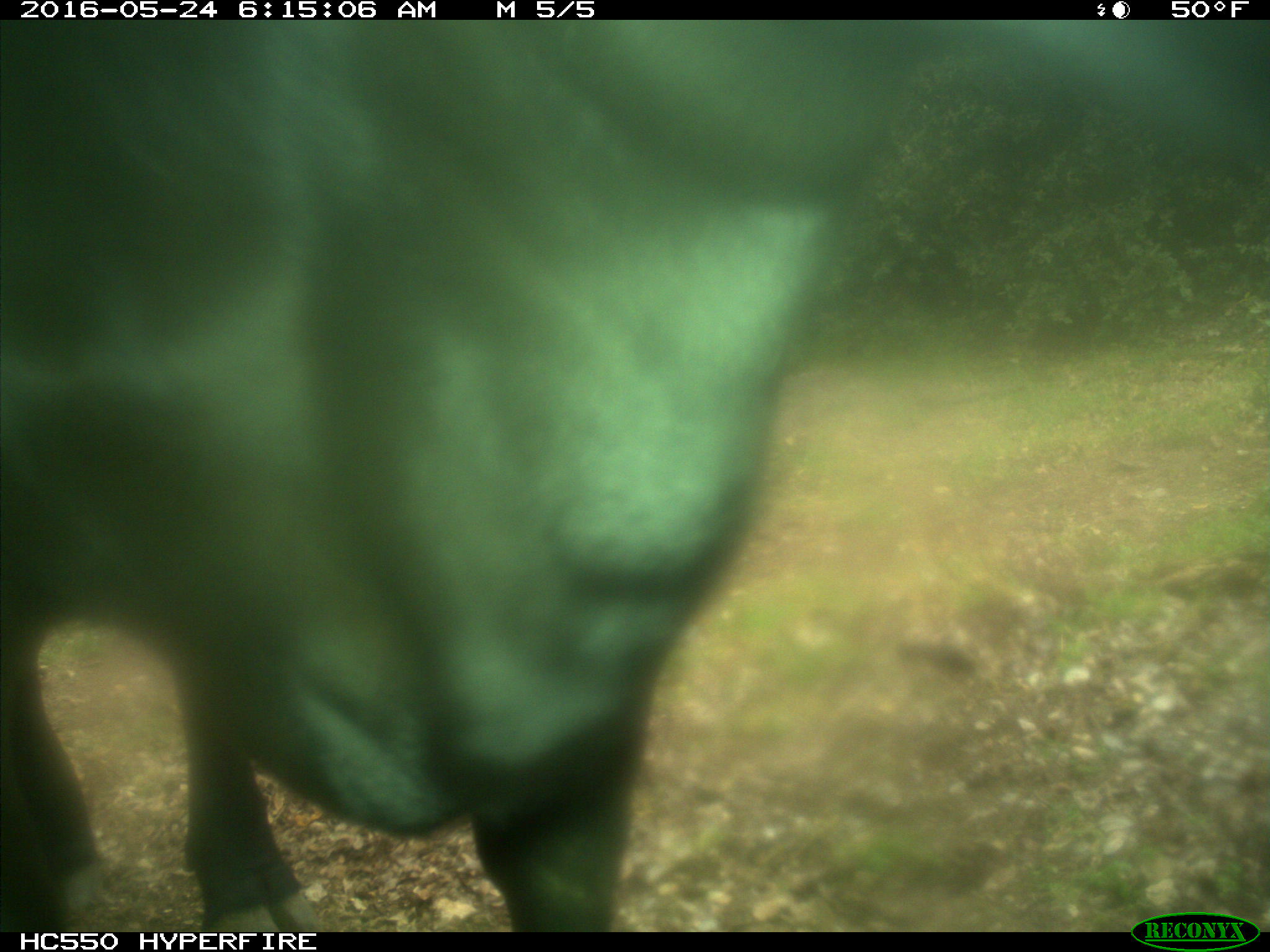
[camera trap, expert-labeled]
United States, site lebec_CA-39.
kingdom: Animalia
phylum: Chordata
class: Mammalia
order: Artiodactyla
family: Bovidae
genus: Bos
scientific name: Bos taurus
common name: domestic cow